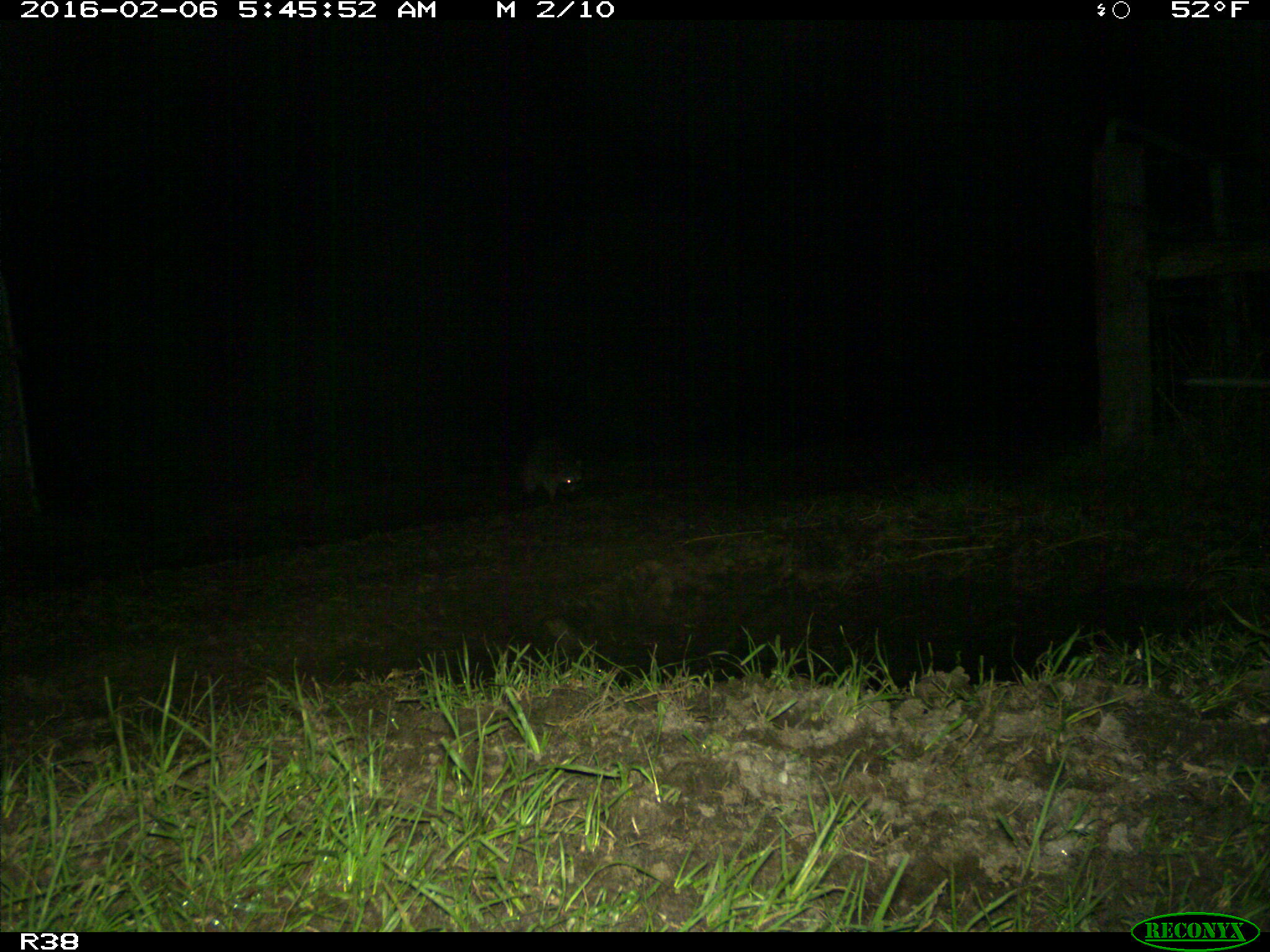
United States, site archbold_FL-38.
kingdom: Animalia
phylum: Chordata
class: Mammalia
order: Carnivora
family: Procyonidae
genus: Procyon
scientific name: Procyon lotor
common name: common raccoon